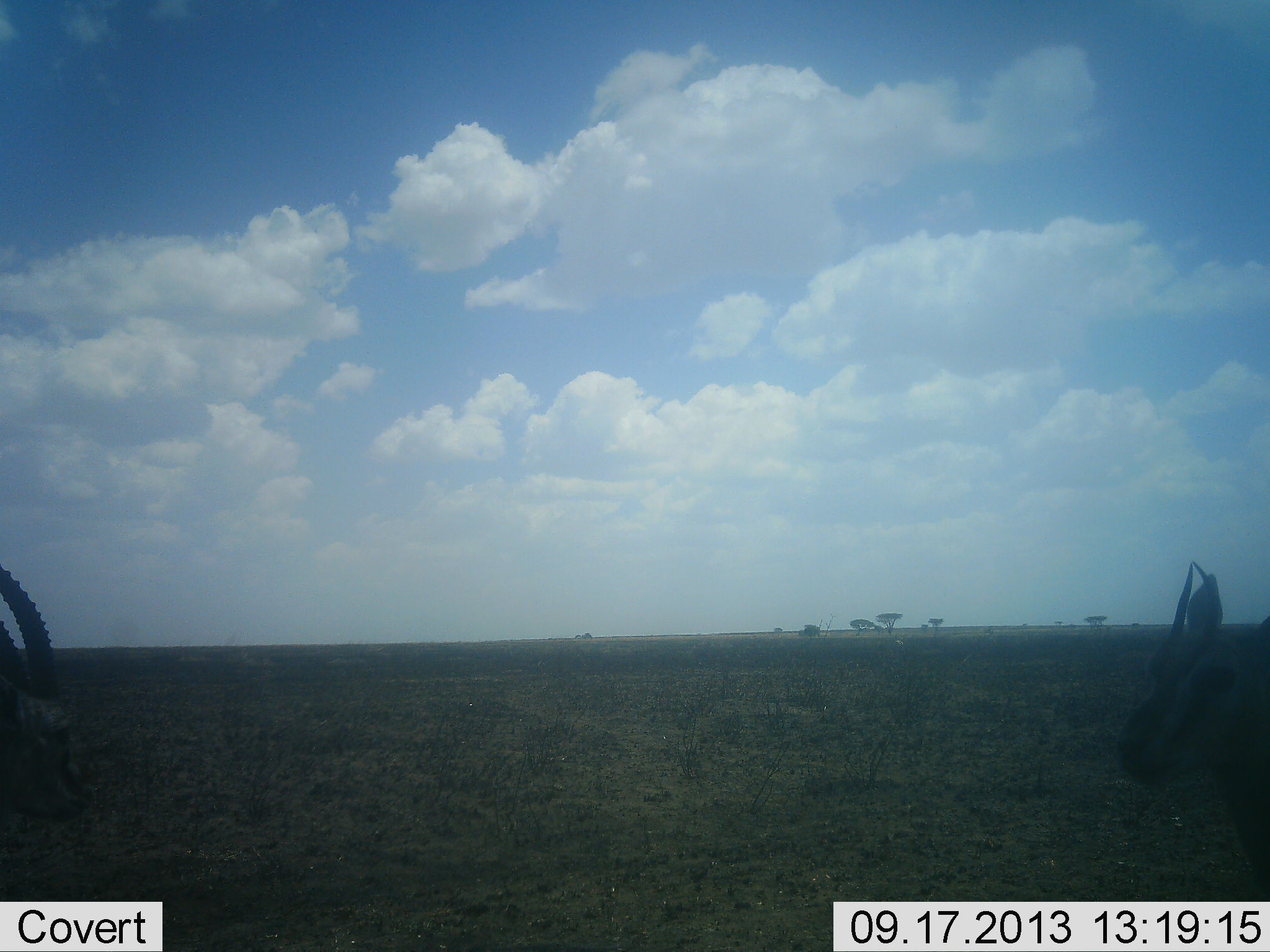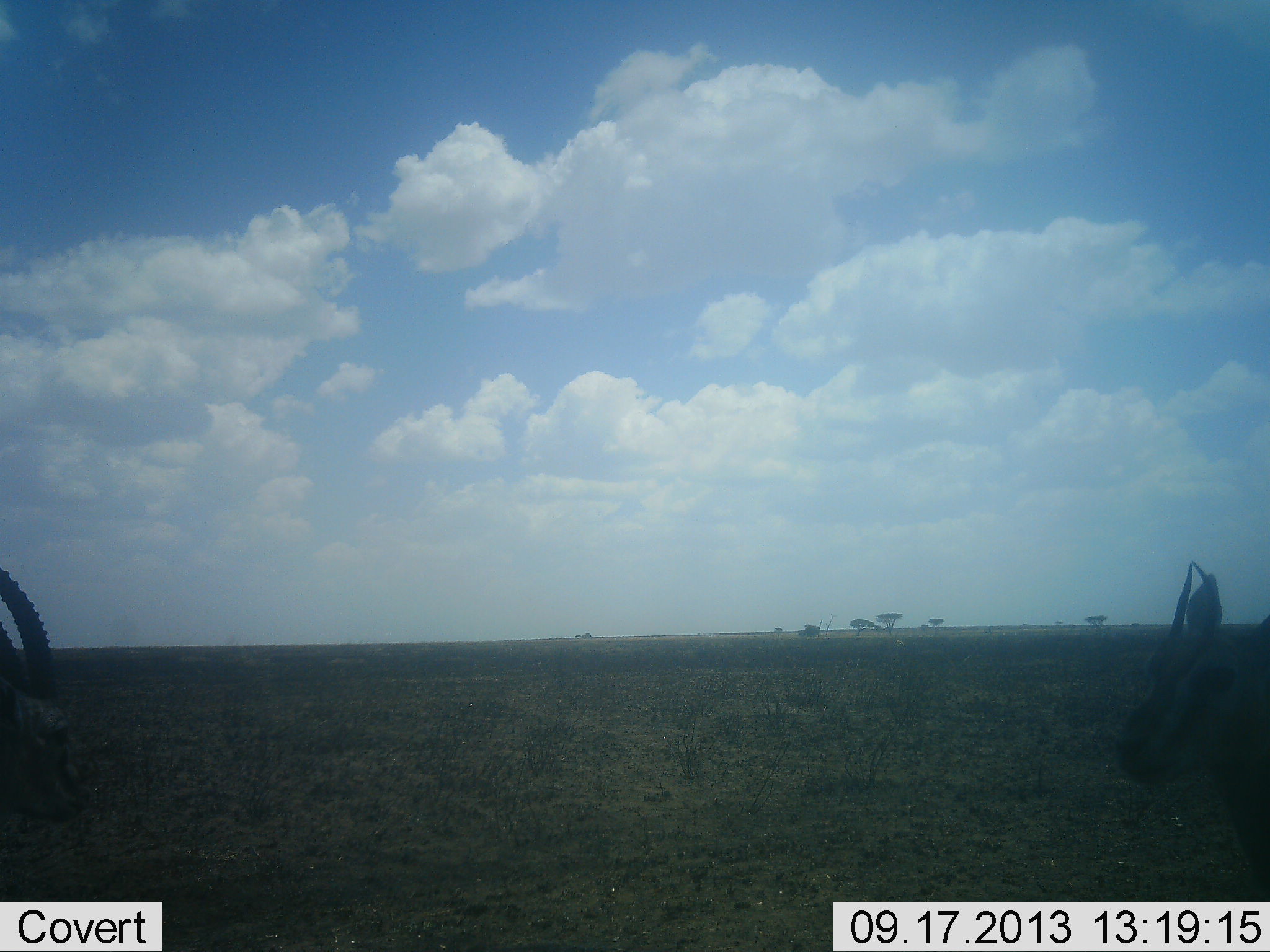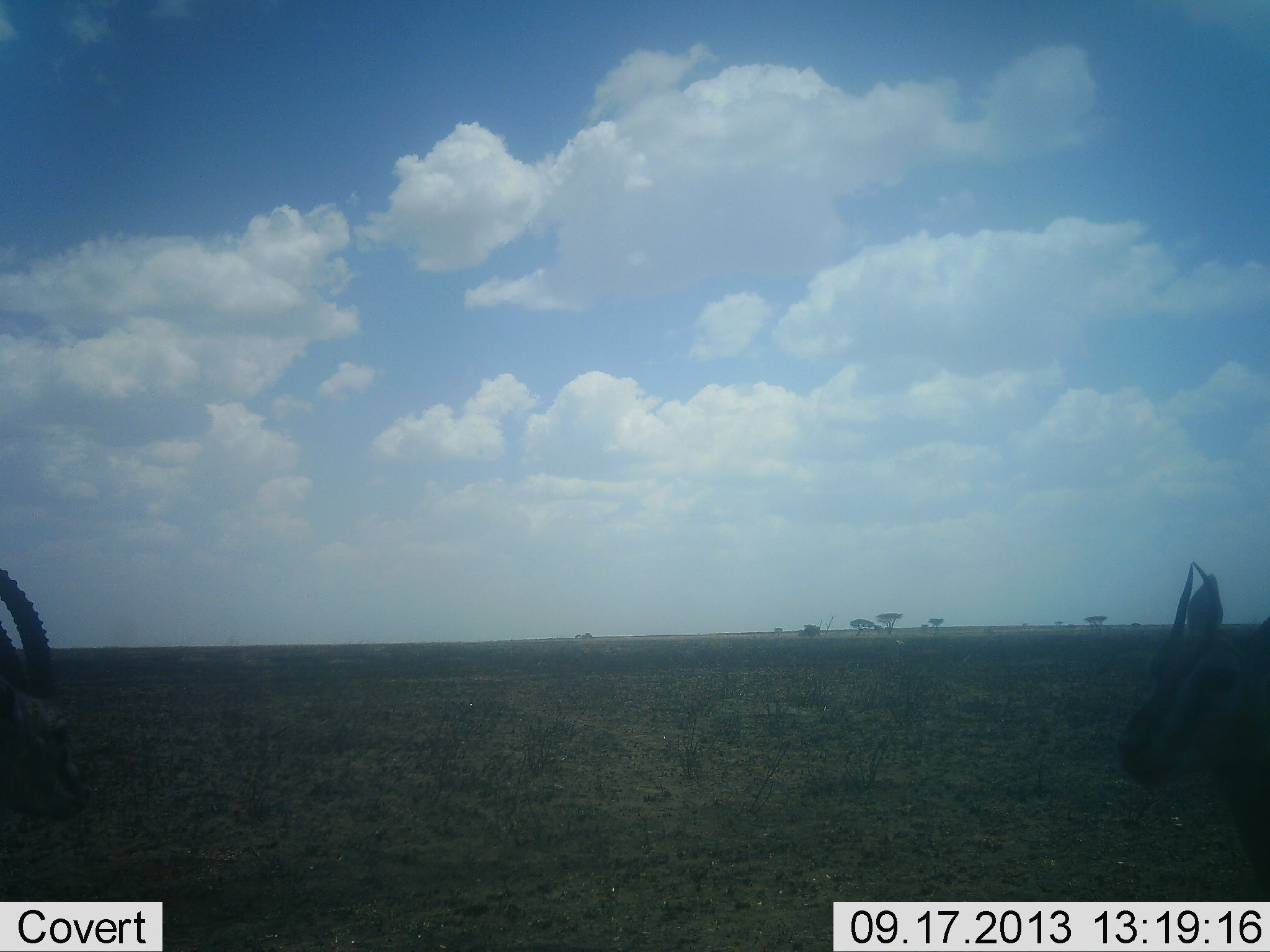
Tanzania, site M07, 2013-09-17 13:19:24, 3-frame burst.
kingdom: Animalia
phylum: Chordata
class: Mammalia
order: Artiodactyla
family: Bovidae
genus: Eudorcas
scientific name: Eudorcas thomsonii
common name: thomson's gazelle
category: gazellethomsons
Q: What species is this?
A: Gazellethomsons (thomson's gazelle) (Eudorcas thomsonii).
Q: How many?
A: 2.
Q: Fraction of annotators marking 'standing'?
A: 89%.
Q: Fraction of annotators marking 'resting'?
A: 0%.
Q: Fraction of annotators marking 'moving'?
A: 0%.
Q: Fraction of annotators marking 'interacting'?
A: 0%.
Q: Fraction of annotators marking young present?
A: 0%.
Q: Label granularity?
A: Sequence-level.